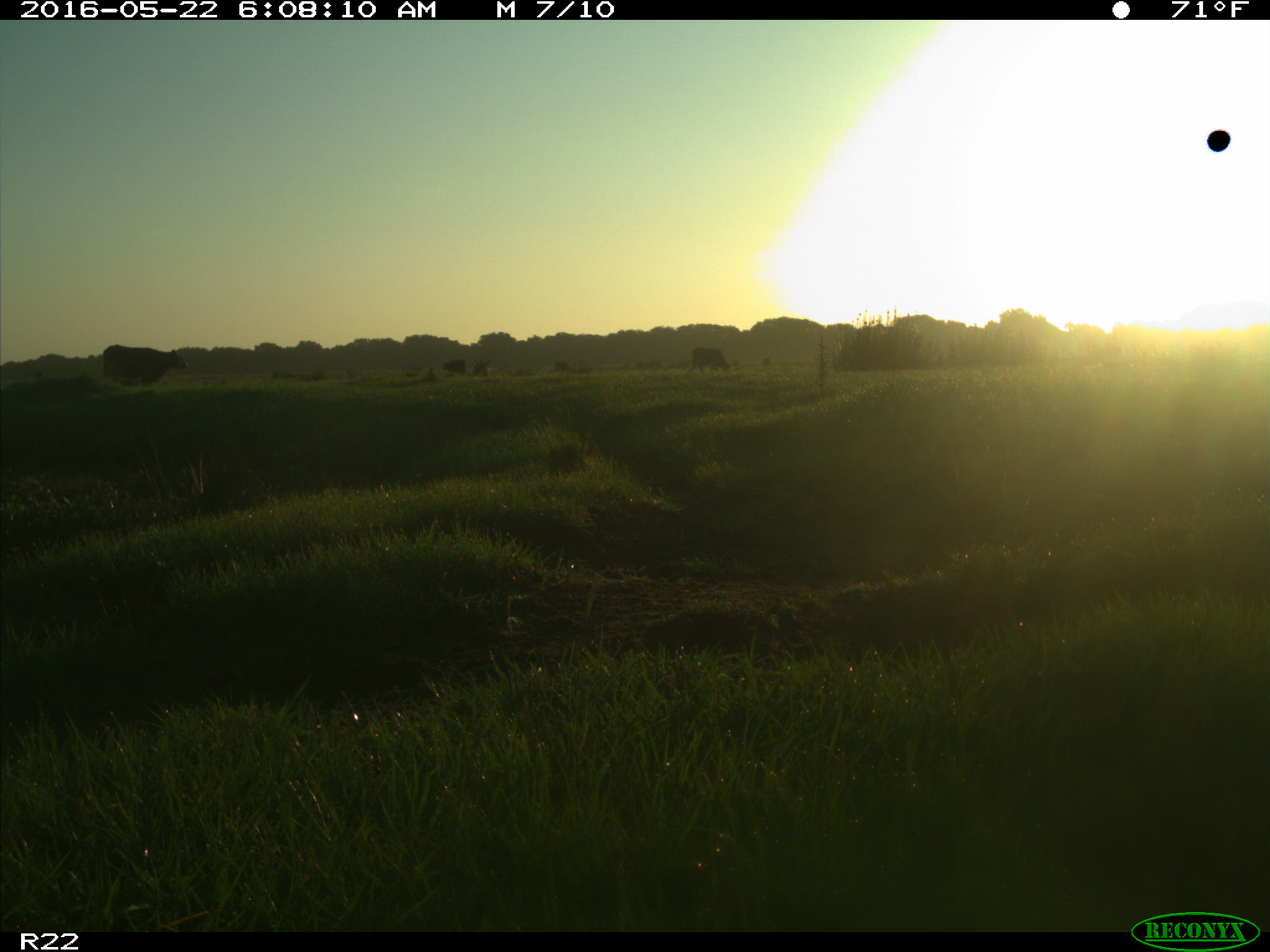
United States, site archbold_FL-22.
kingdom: Animalia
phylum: Chordata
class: Mammalia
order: Artiodactyla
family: Bovidae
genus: Bos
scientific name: Bos taurus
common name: domestic cow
Bos taurus (domestic cow).